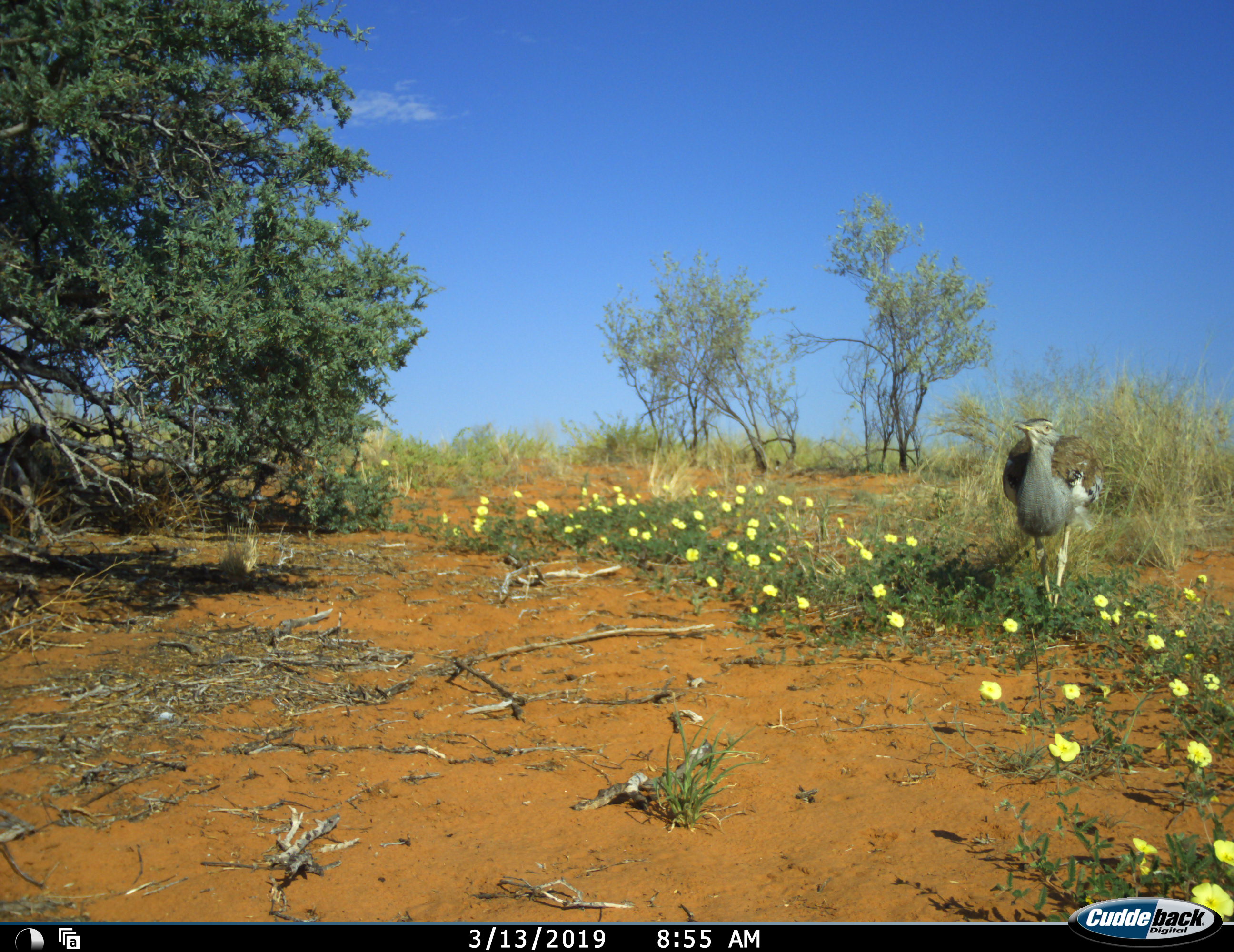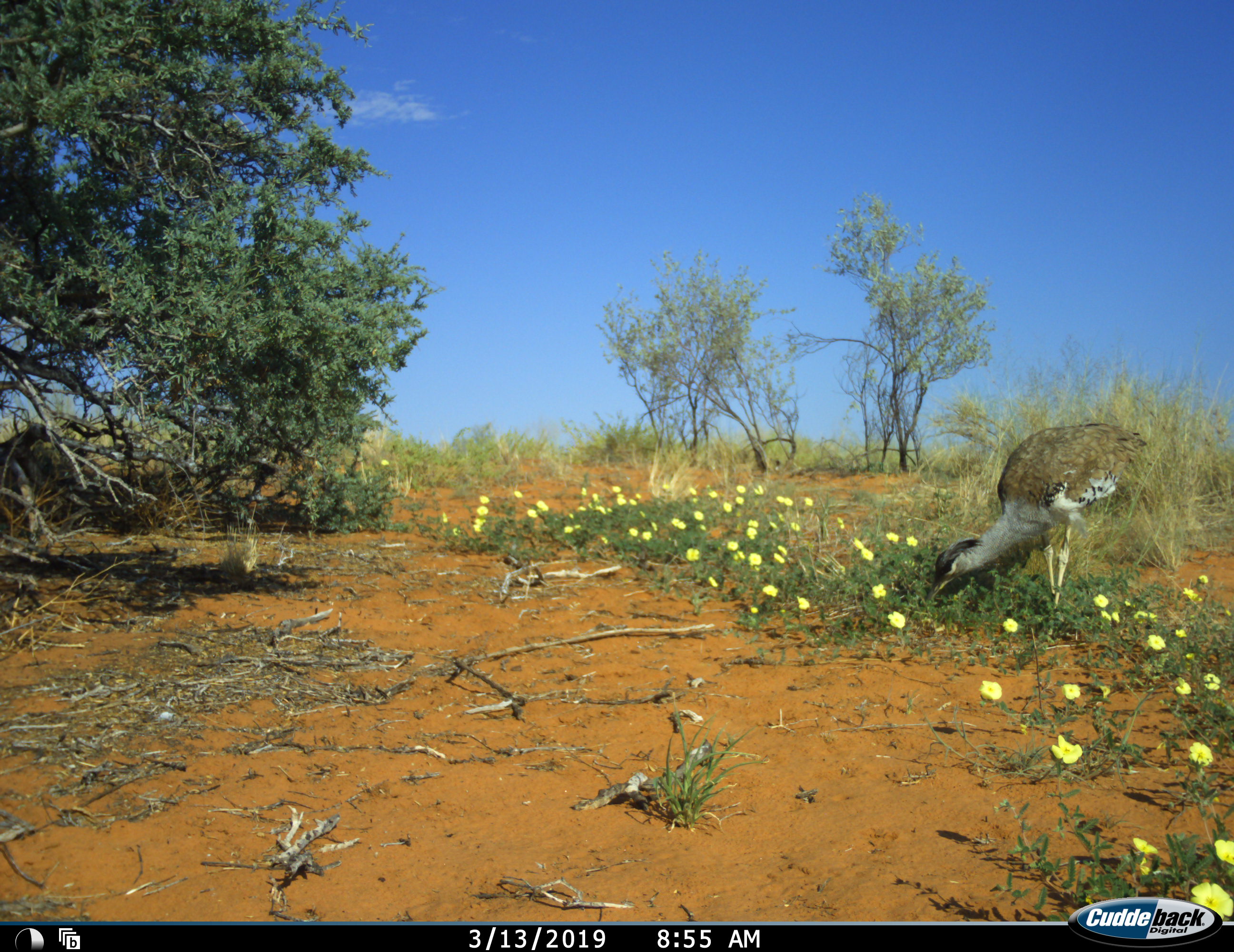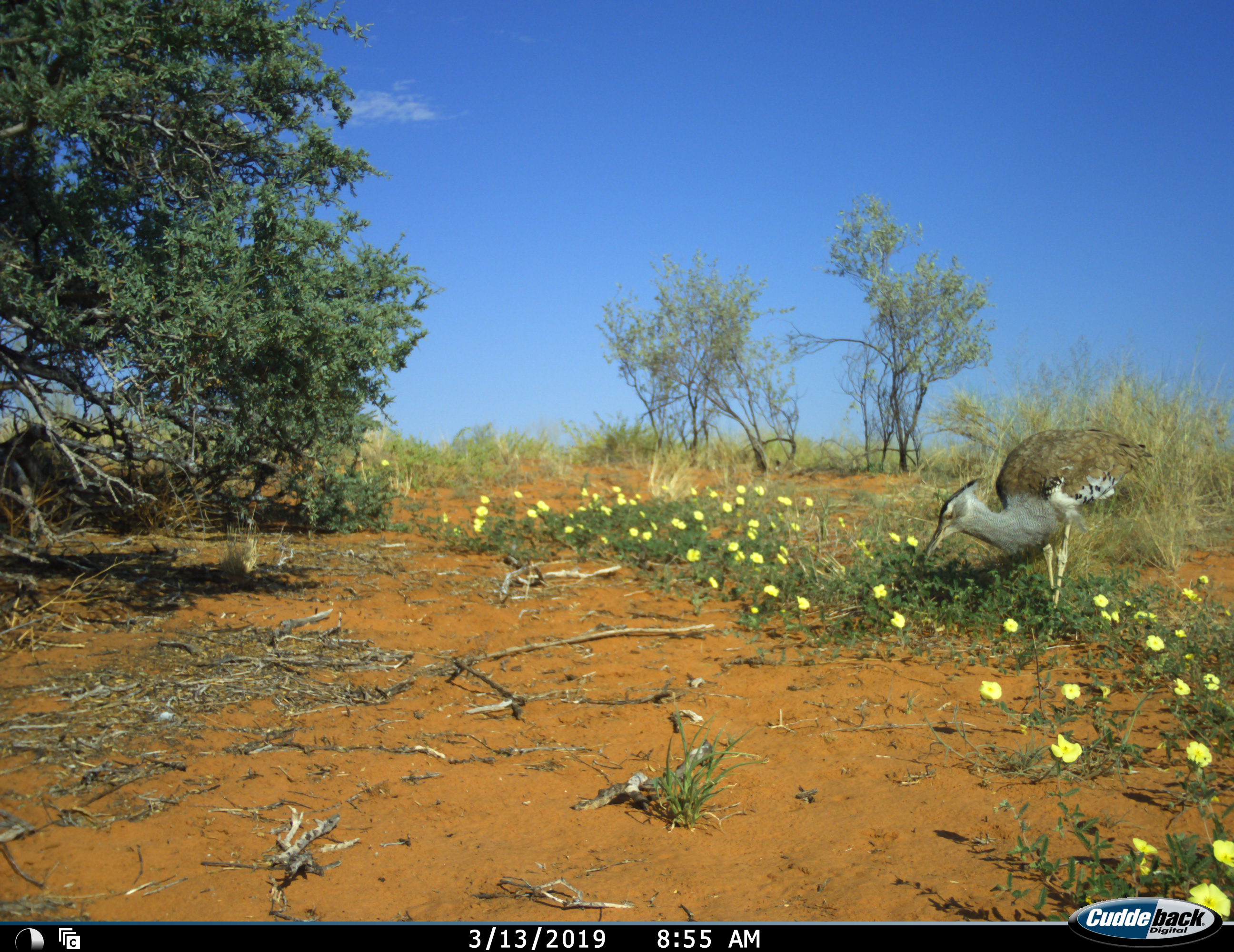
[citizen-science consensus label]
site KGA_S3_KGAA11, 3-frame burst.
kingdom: Animalia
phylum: Chordata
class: Aves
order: Otidiformes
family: Otididae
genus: Ardeotis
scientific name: Ardeotis kori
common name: kori bustard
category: bustardkori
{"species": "bustardkori (kori bustard) (Ardeotis kori)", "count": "1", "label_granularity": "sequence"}